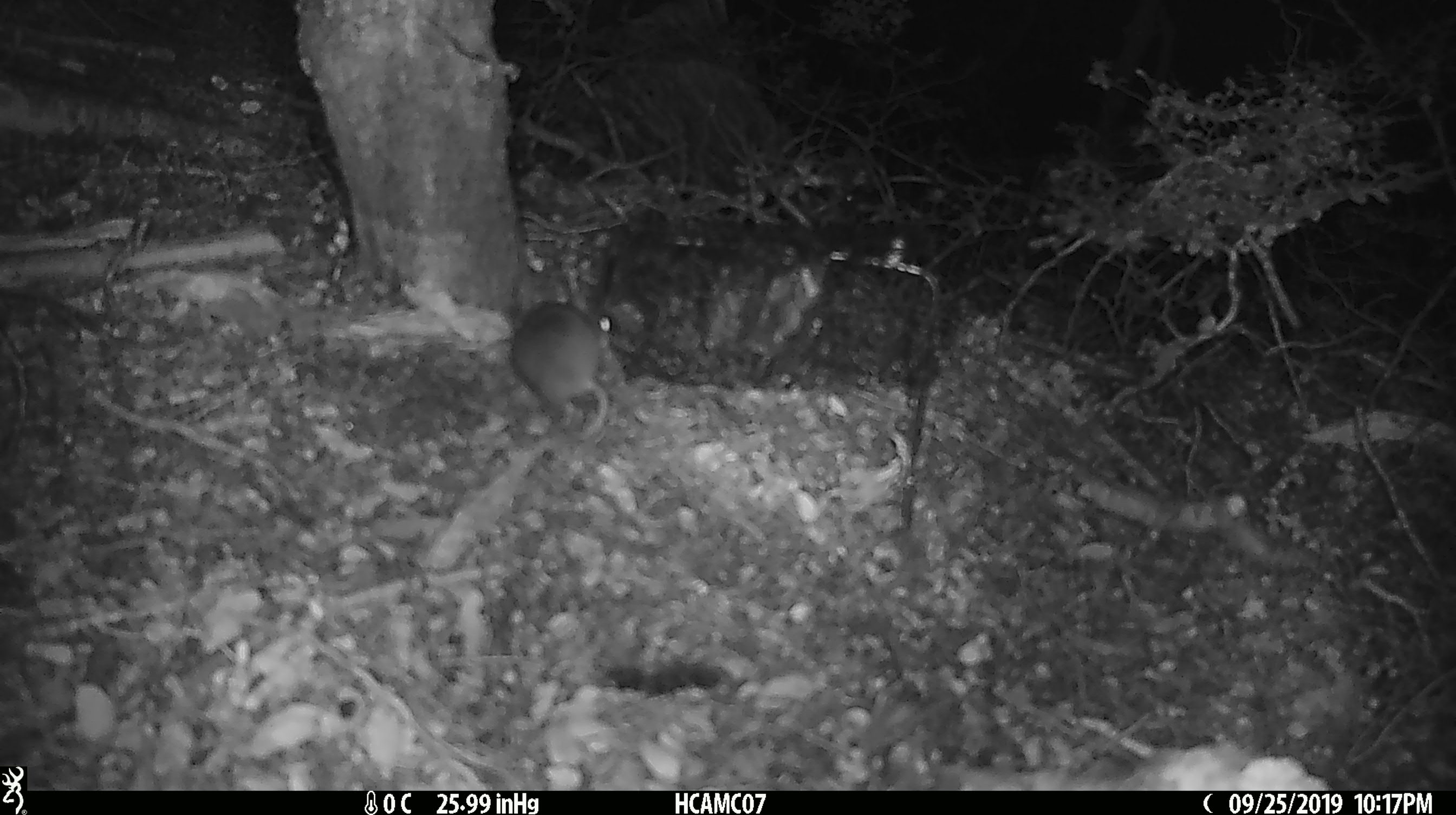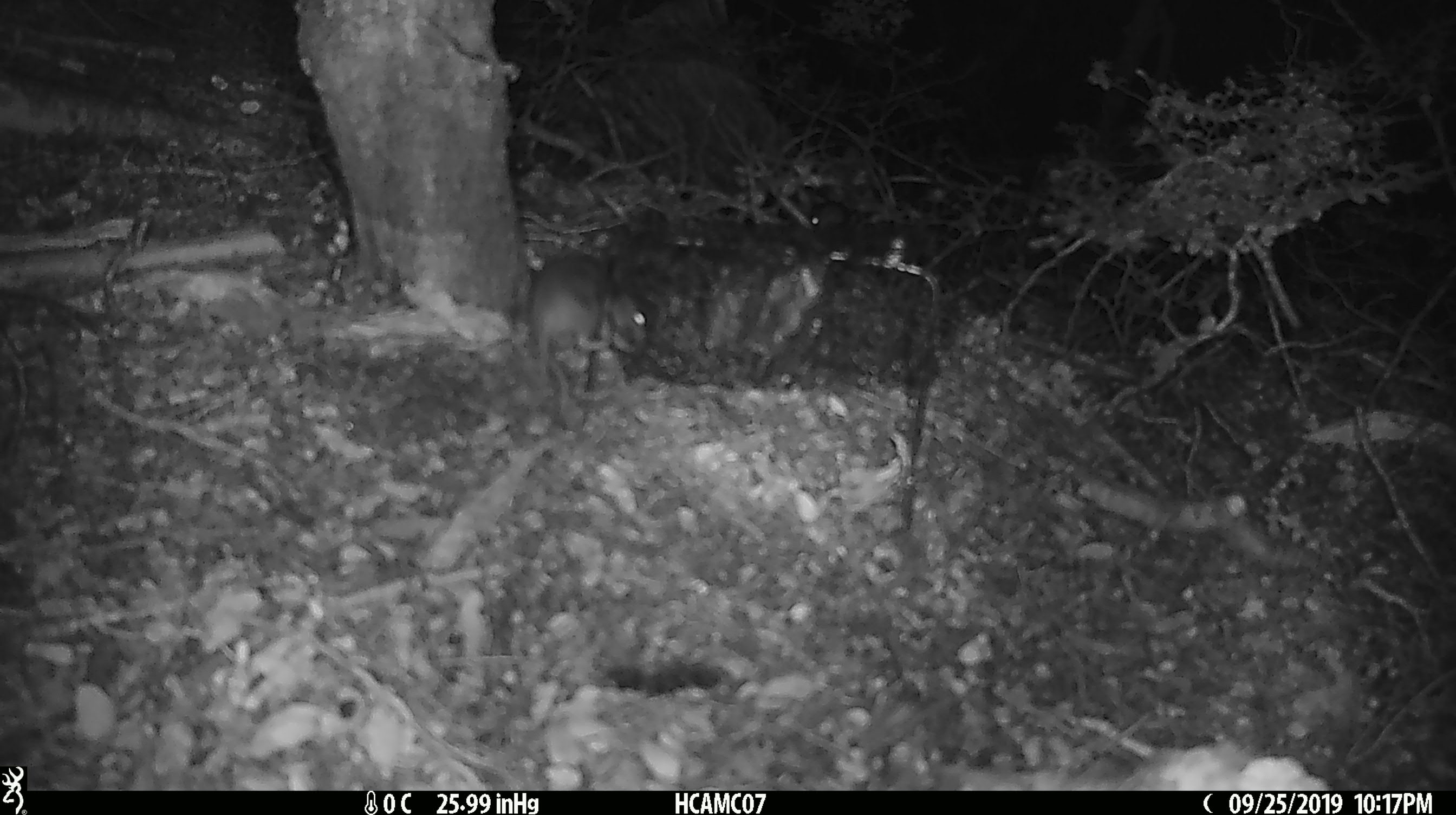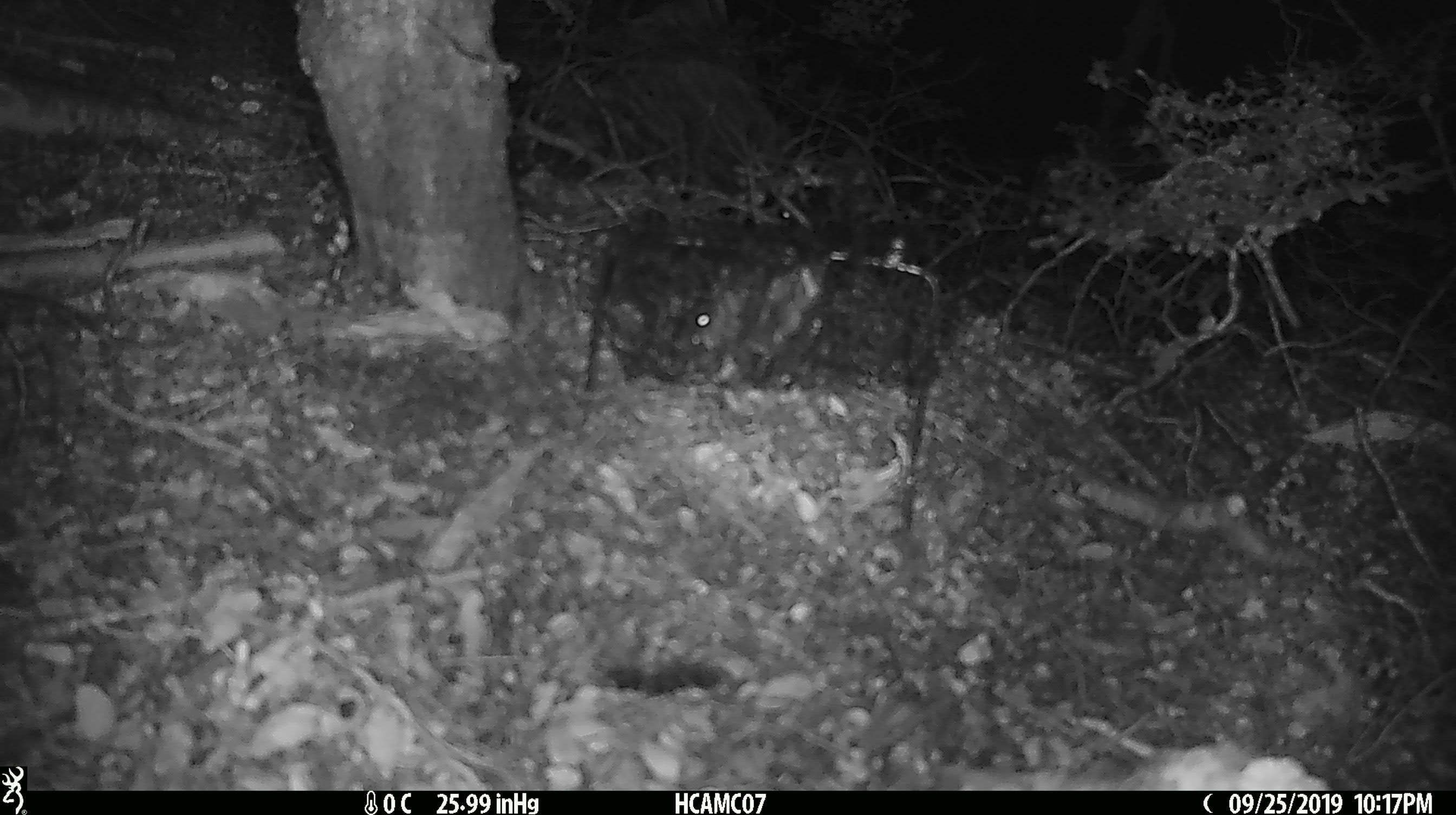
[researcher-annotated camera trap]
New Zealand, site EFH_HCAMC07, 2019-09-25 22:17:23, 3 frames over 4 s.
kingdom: Animalia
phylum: Chordata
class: Mammalia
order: Rodentia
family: Muridae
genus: Mus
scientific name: Mus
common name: mouse